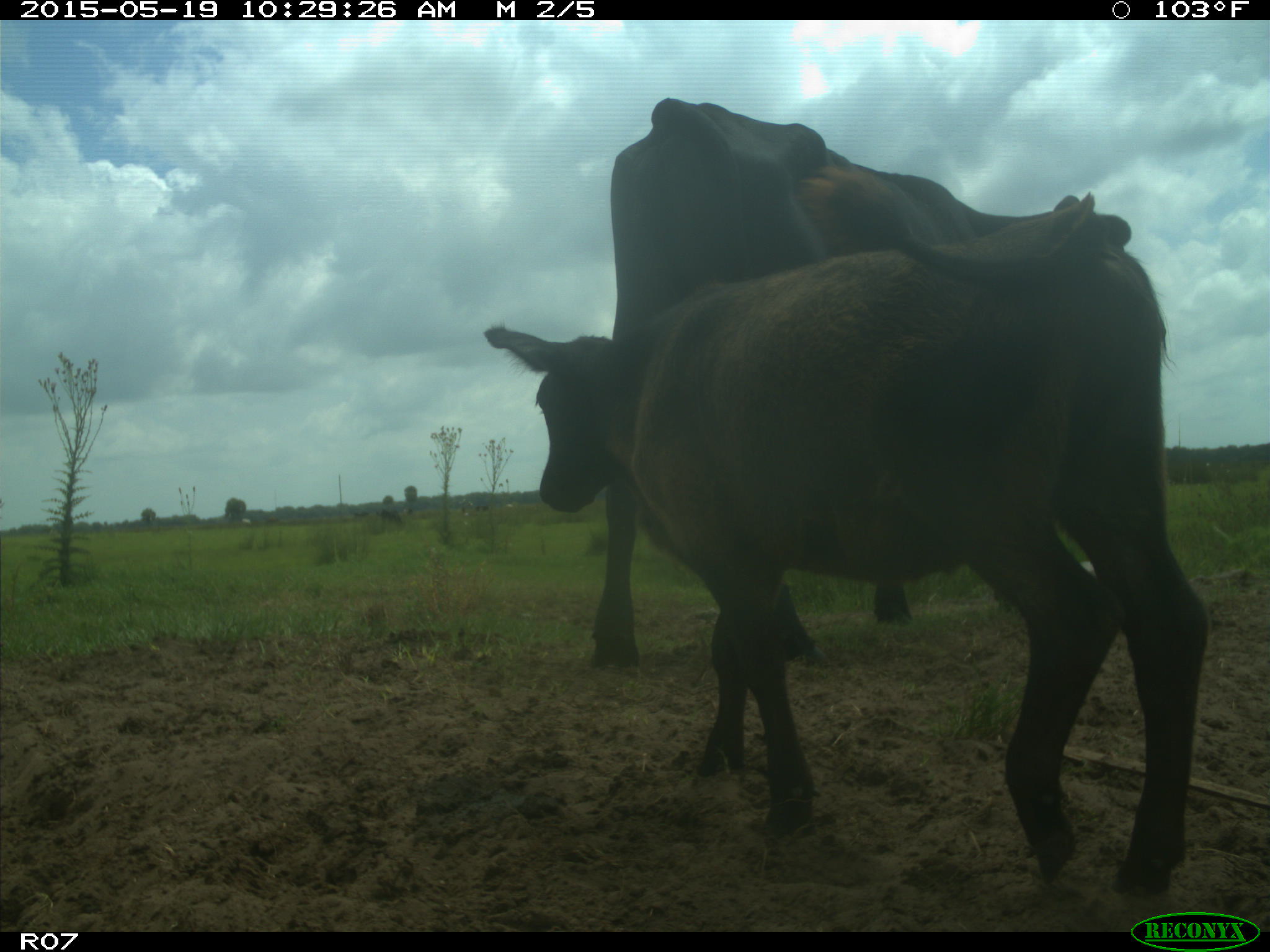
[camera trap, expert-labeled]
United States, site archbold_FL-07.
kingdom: Animalia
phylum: Chordata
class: Mammalia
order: Artiodactyla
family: Bovidae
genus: Bos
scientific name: Bos taurus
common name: domestic cow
Bos taurus (domestic cow).